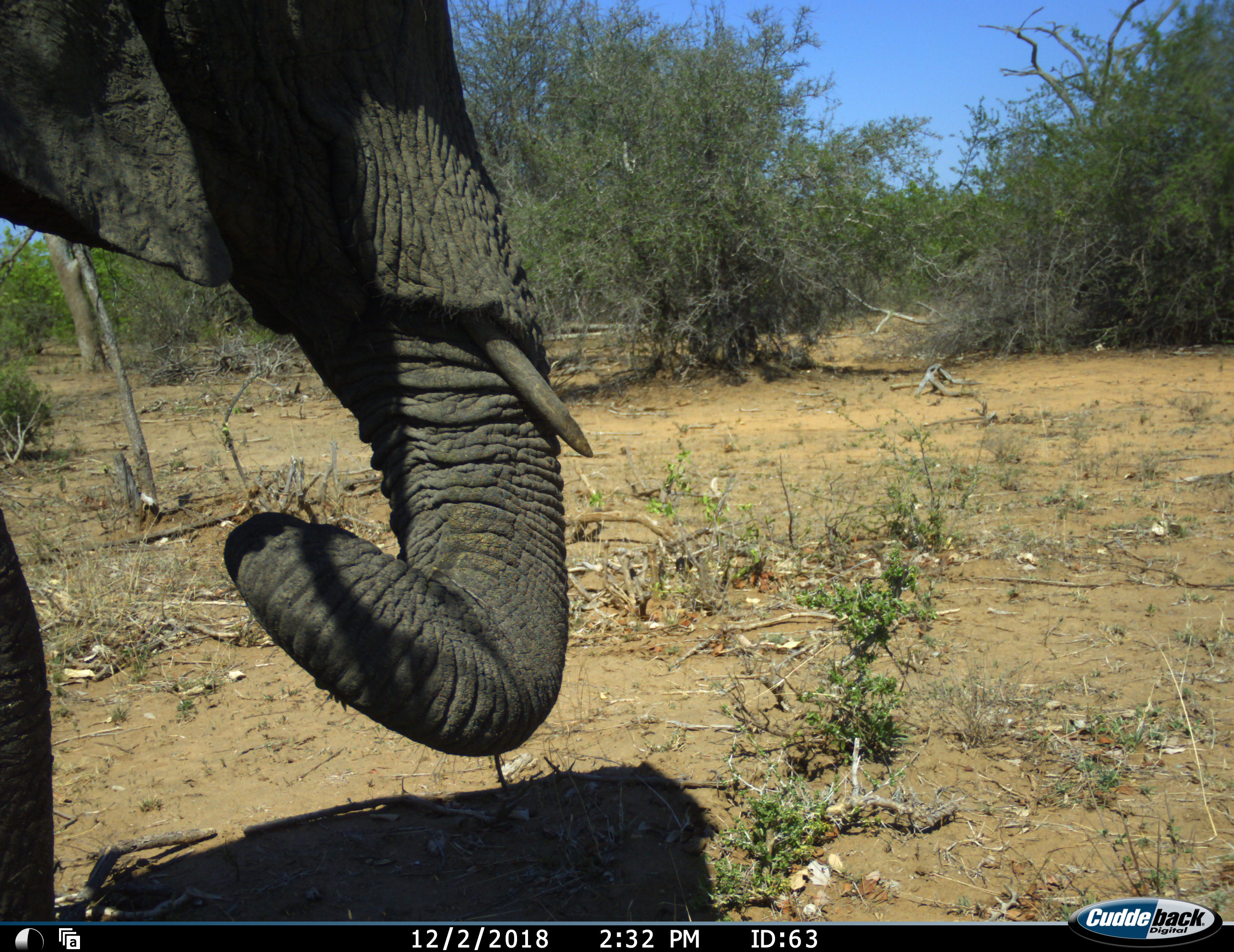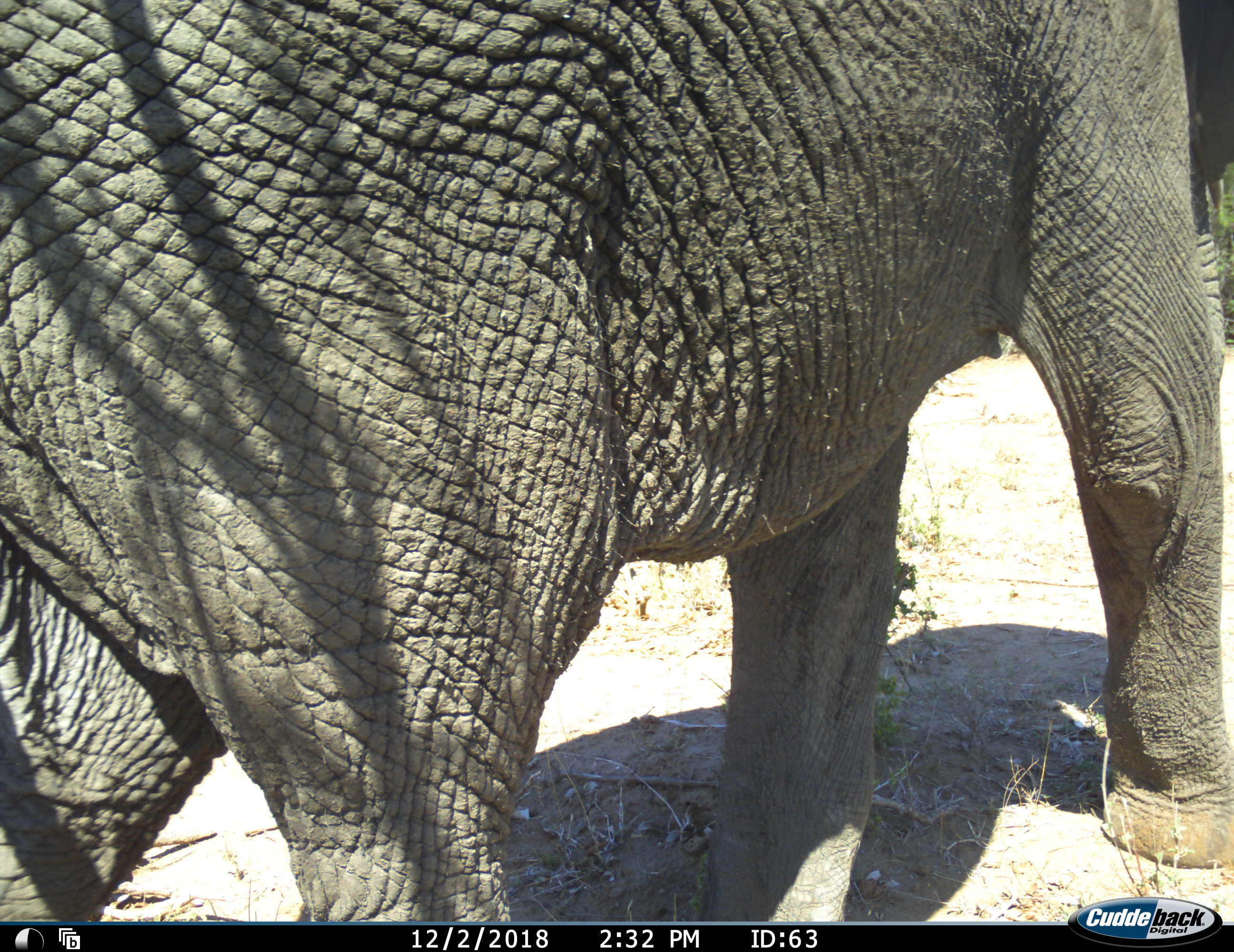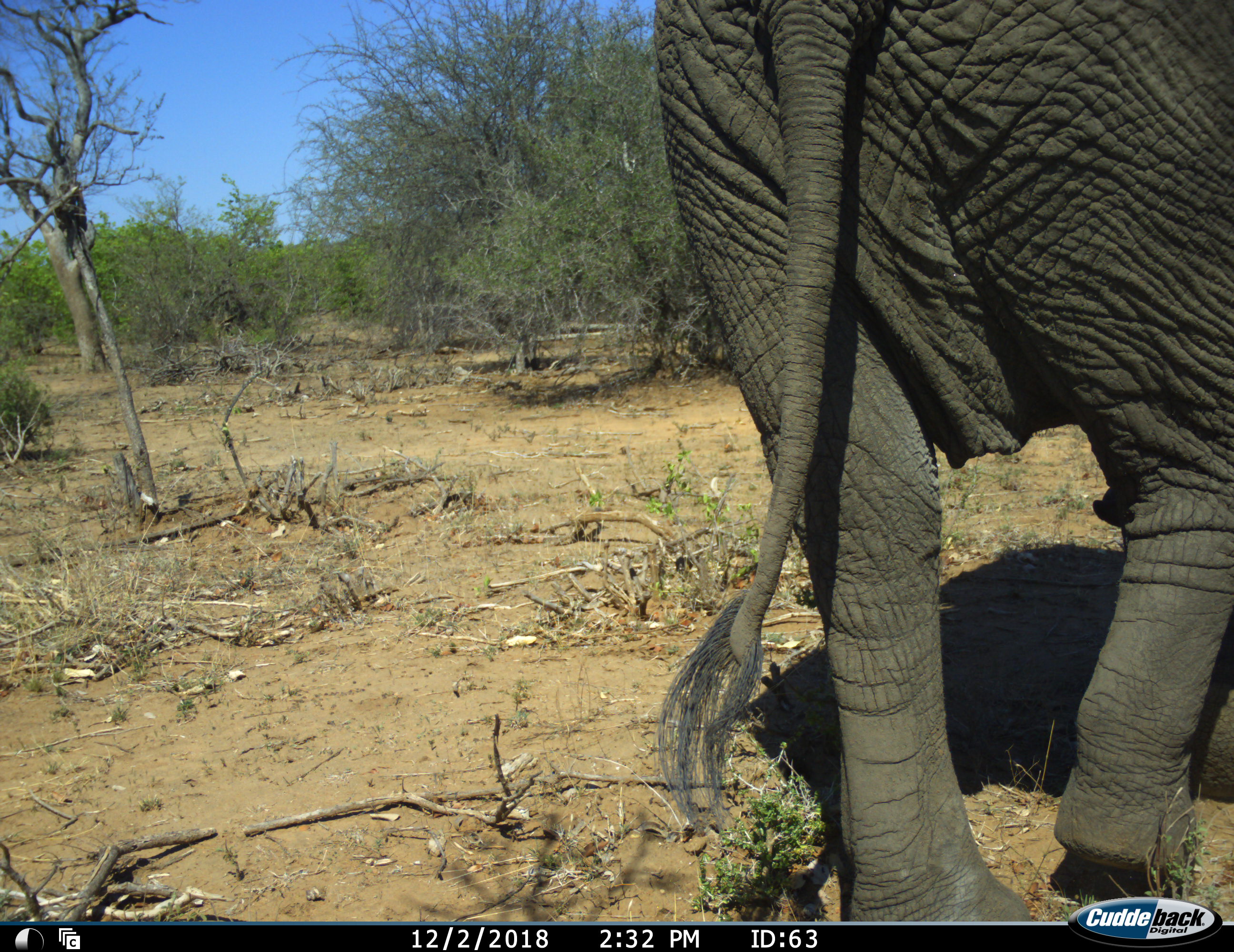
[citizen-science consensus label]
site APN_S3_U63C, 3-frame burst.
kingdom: Animalia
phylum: Chordata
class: Mammalia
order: Proboscidea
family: Elephantidae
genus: Loxodonta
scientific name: Loxodonta africana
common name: african bush elephant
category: elephant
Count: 1.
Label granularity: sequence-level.